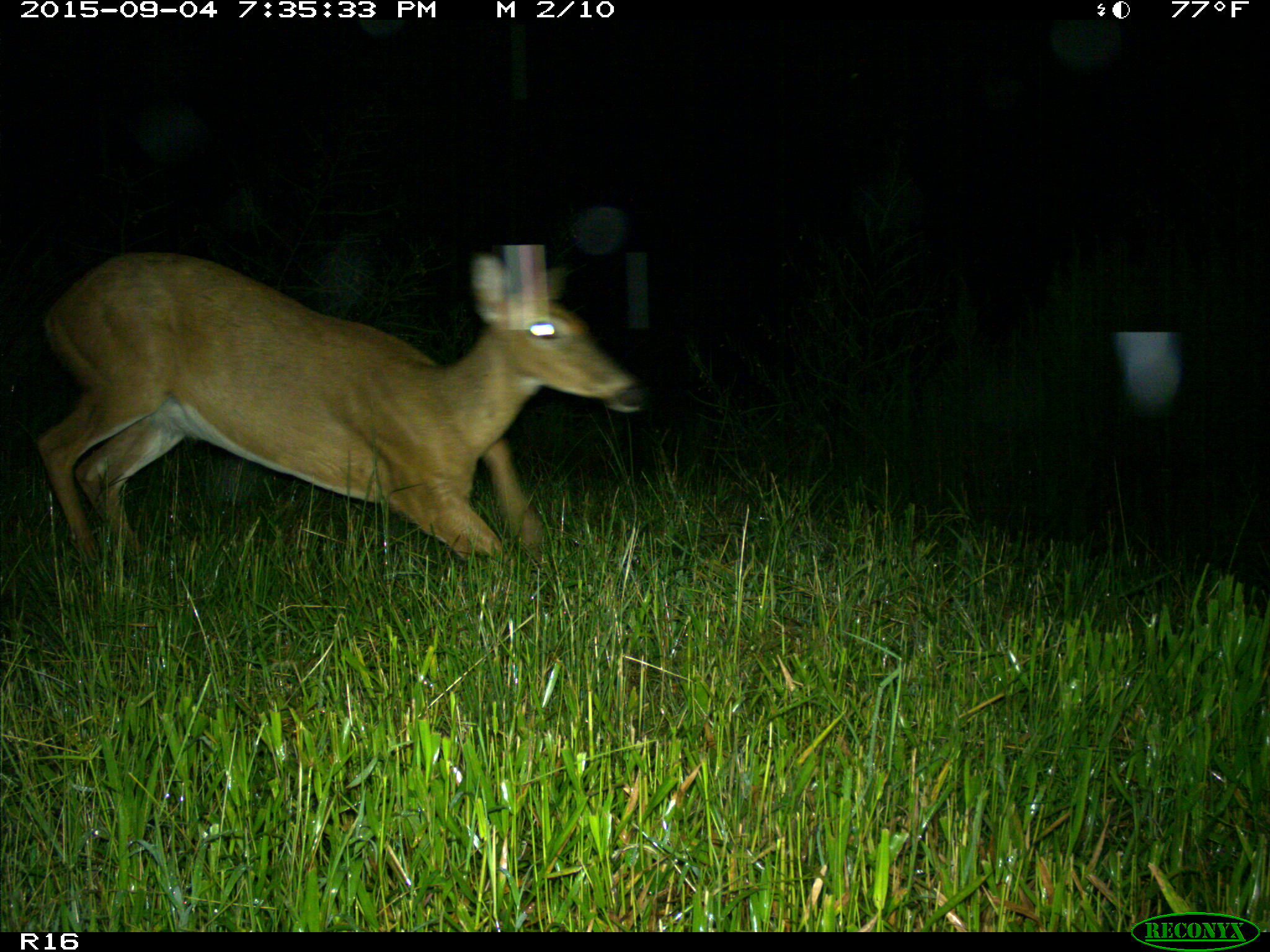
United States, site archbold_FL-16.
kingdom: Animalia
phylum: Chordata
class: Mammalia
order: Artiodactyla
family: Cervidae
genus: Odocoileus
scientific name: Odocoileus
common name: deer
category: unidentified deer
Unidentified deer (deer) (Odocoileus).